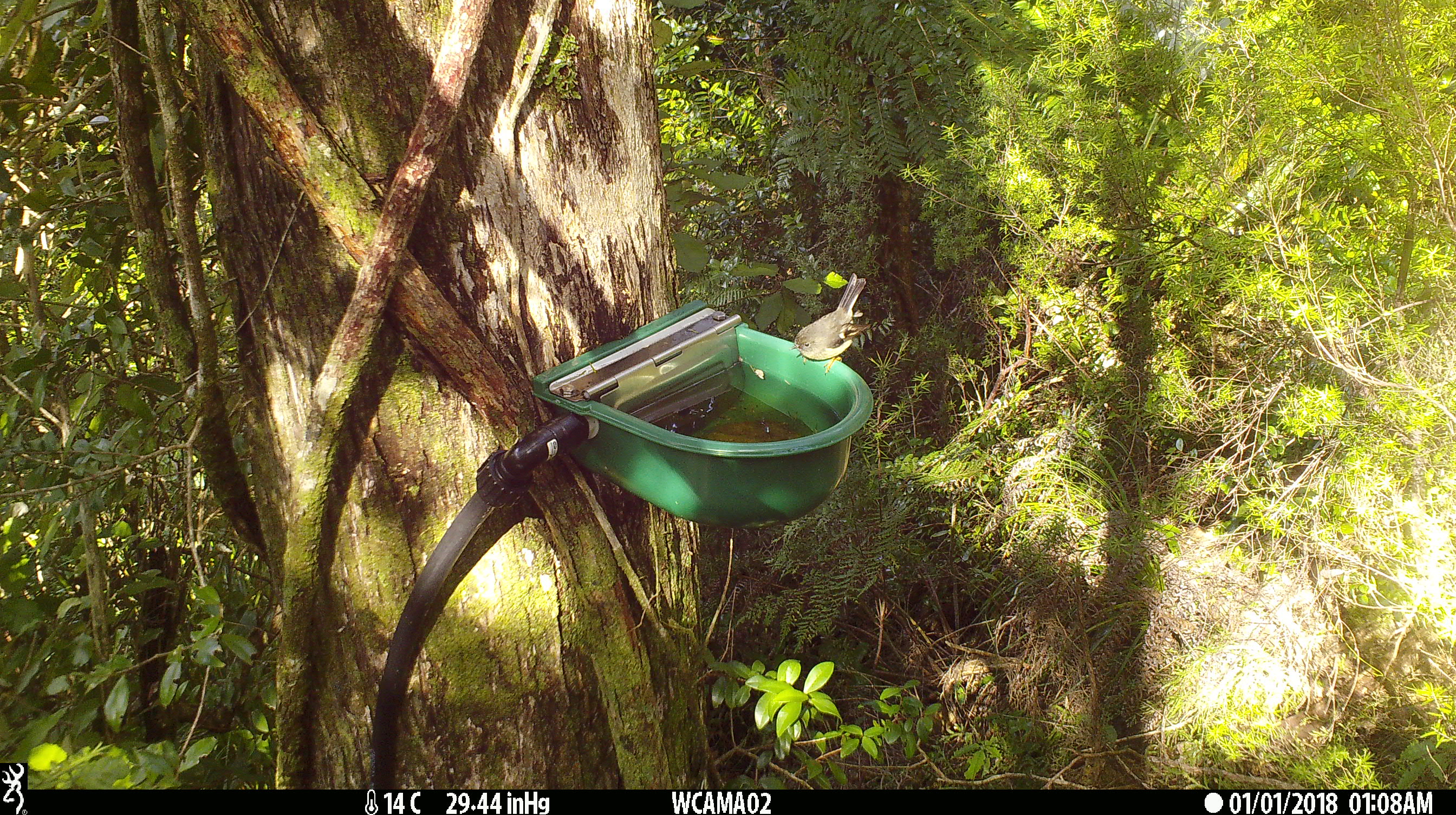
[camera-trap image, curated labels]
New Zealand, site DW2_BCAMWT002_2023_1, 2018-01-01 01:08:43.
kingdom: Animalia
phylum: Chordata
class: Aves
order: Passeriformes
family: Petroicidae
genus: Petroica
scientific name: Petroica macrocephala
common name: tomtit